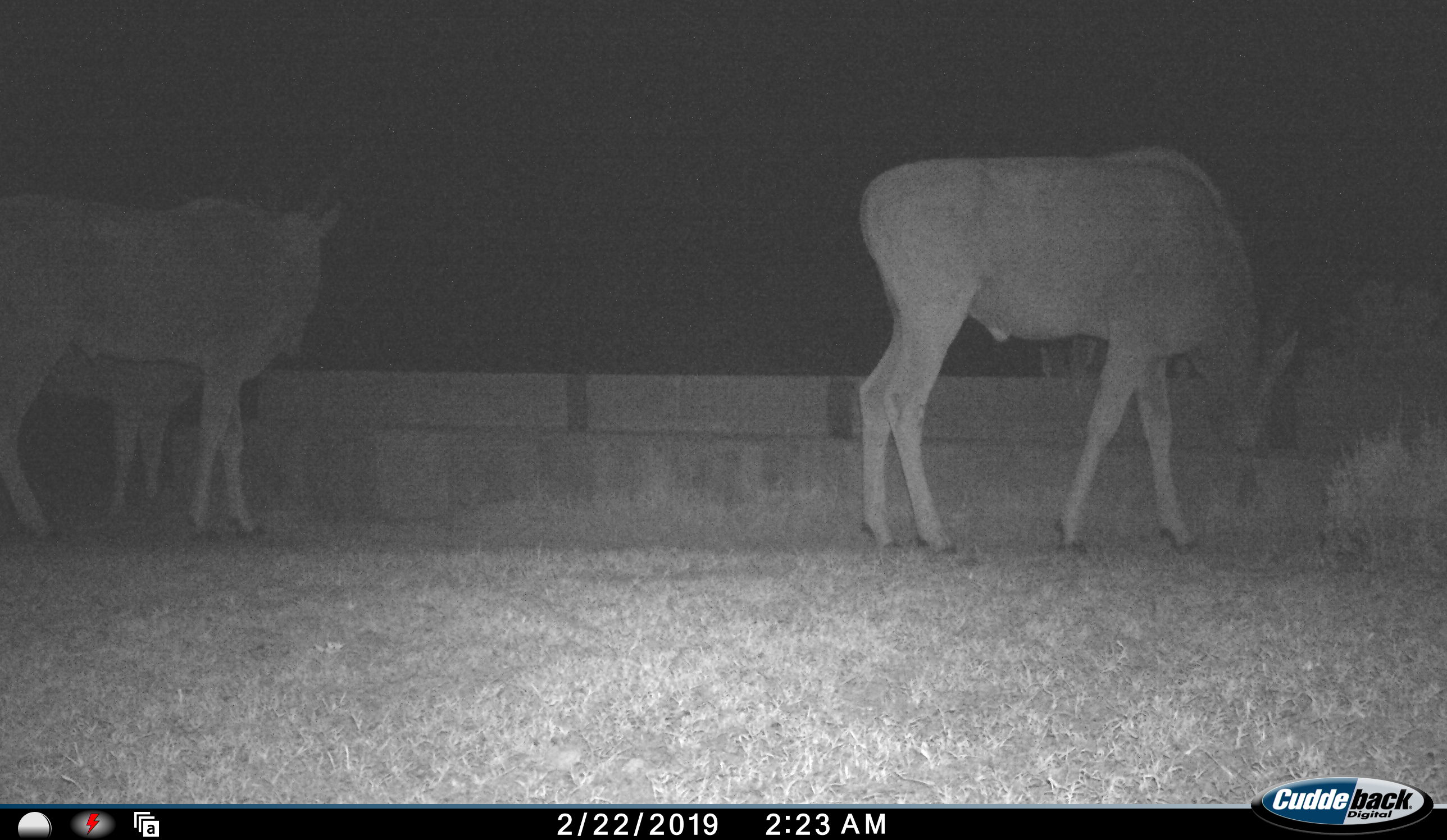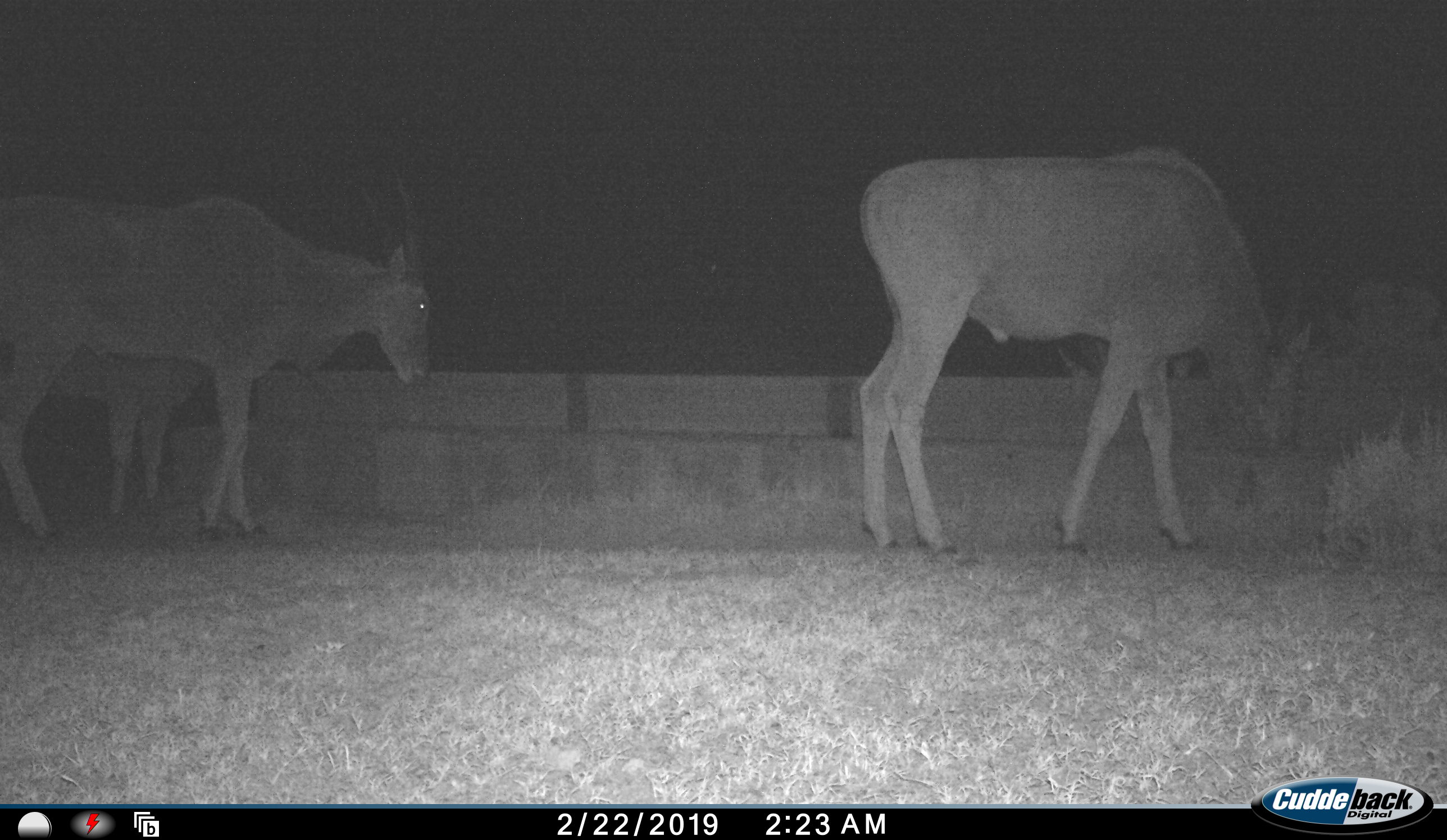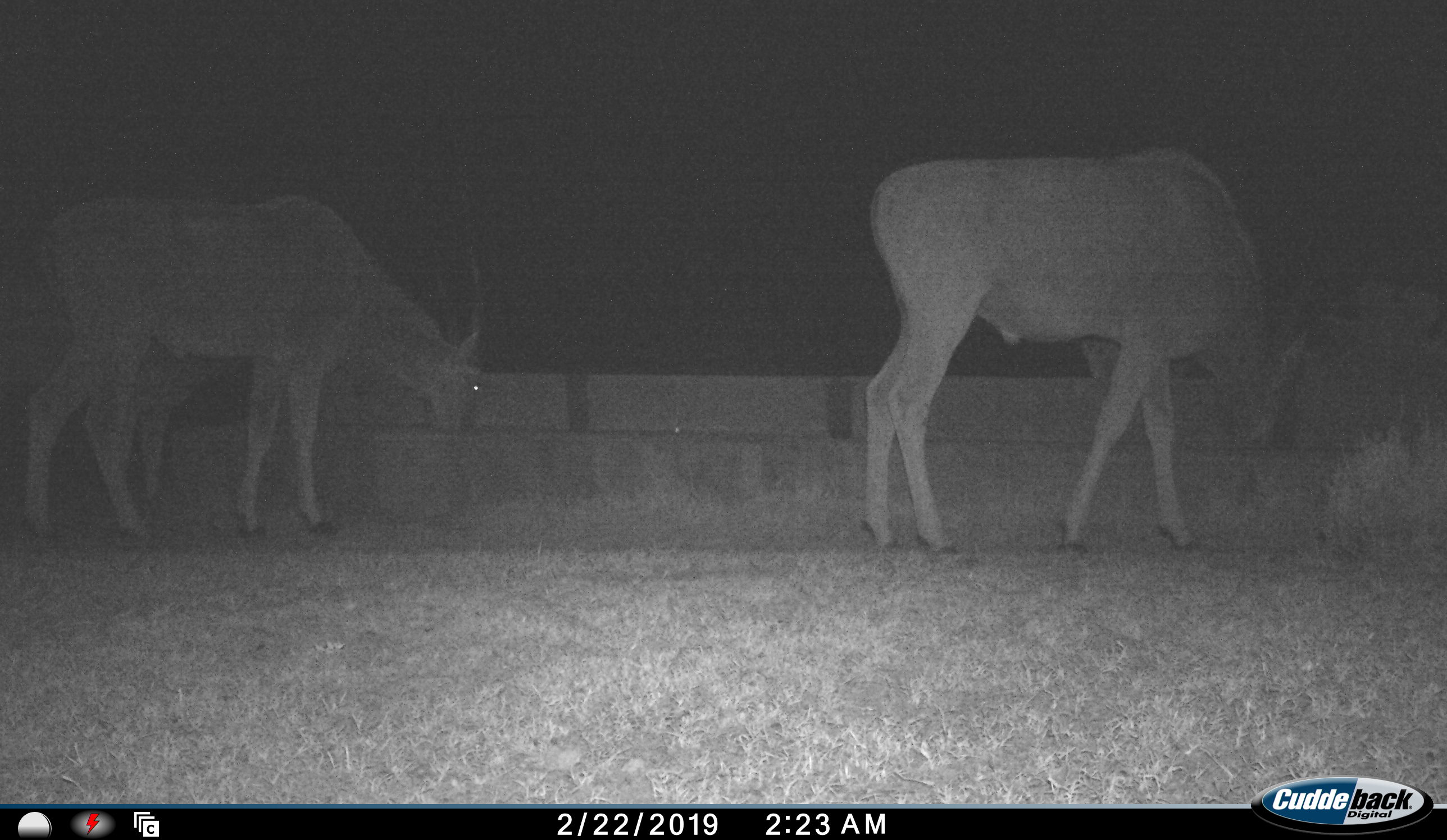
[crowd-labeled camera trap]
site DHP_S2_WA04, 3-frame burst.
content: unidentified animal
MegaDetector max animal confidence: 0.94